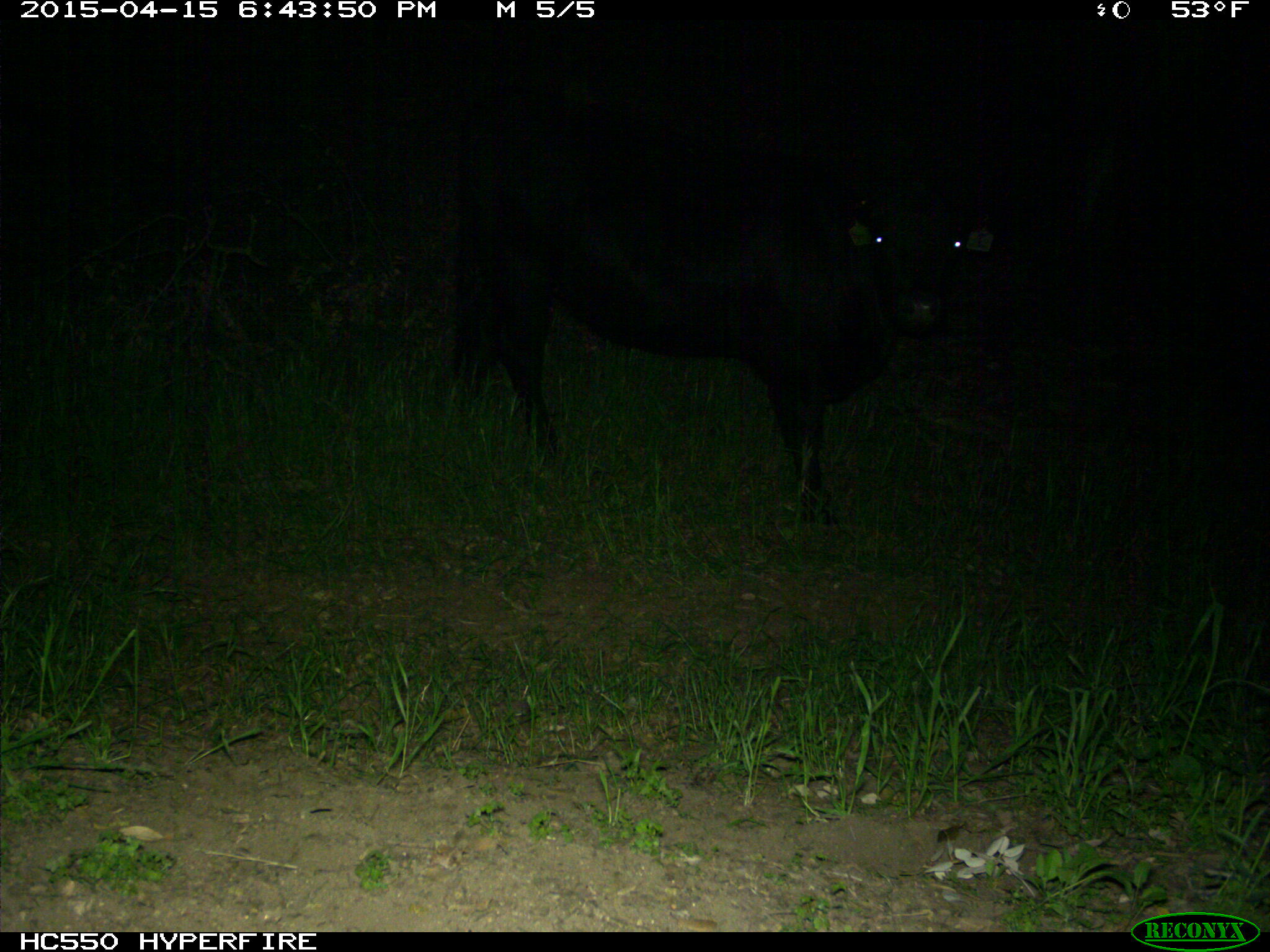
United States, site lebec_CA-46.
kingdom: Animalia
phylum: Chordata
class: Mammalia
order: Artiodactyla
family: Bovidae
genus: Bos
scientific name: Bos taurus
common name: domestic cow